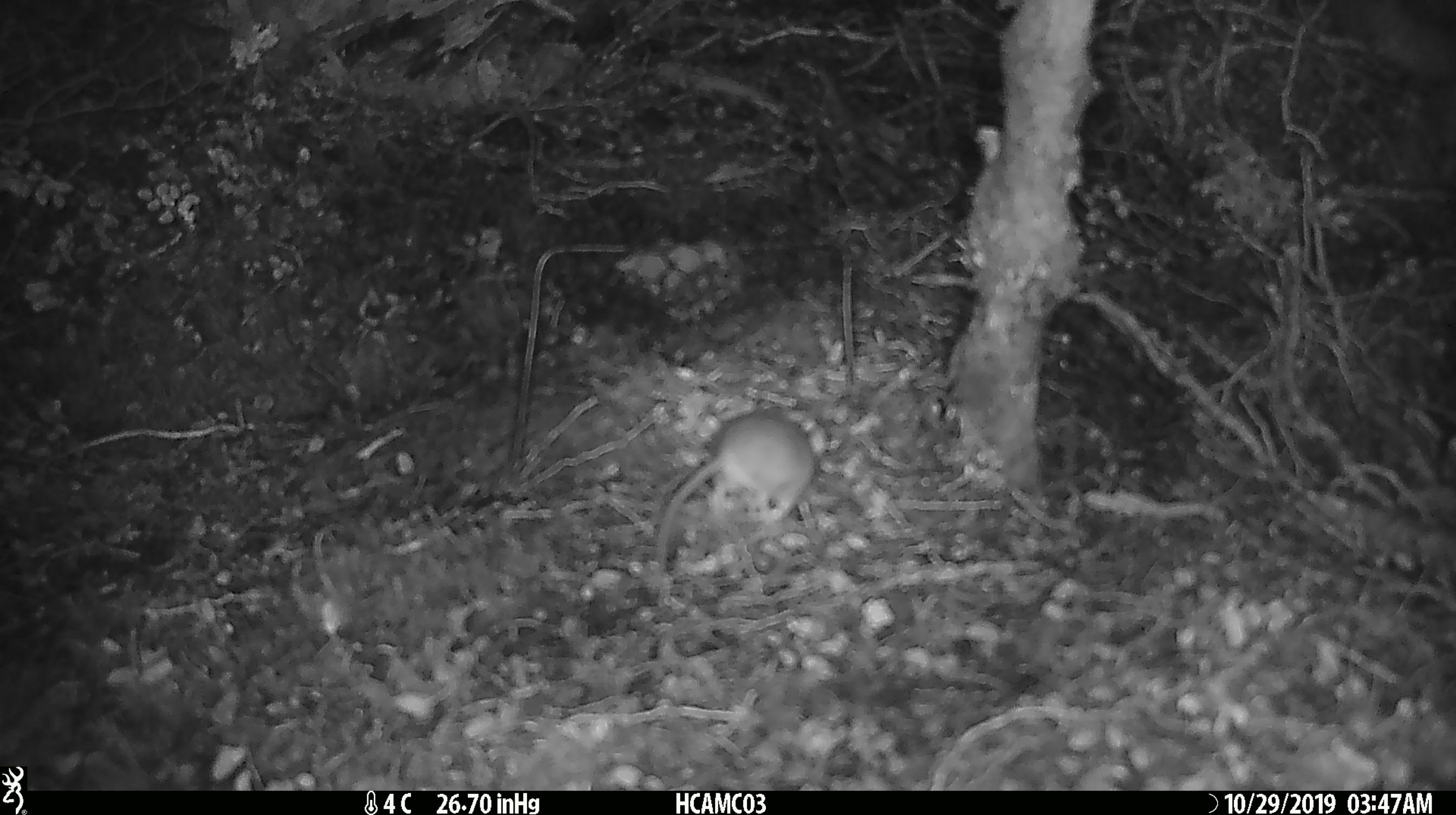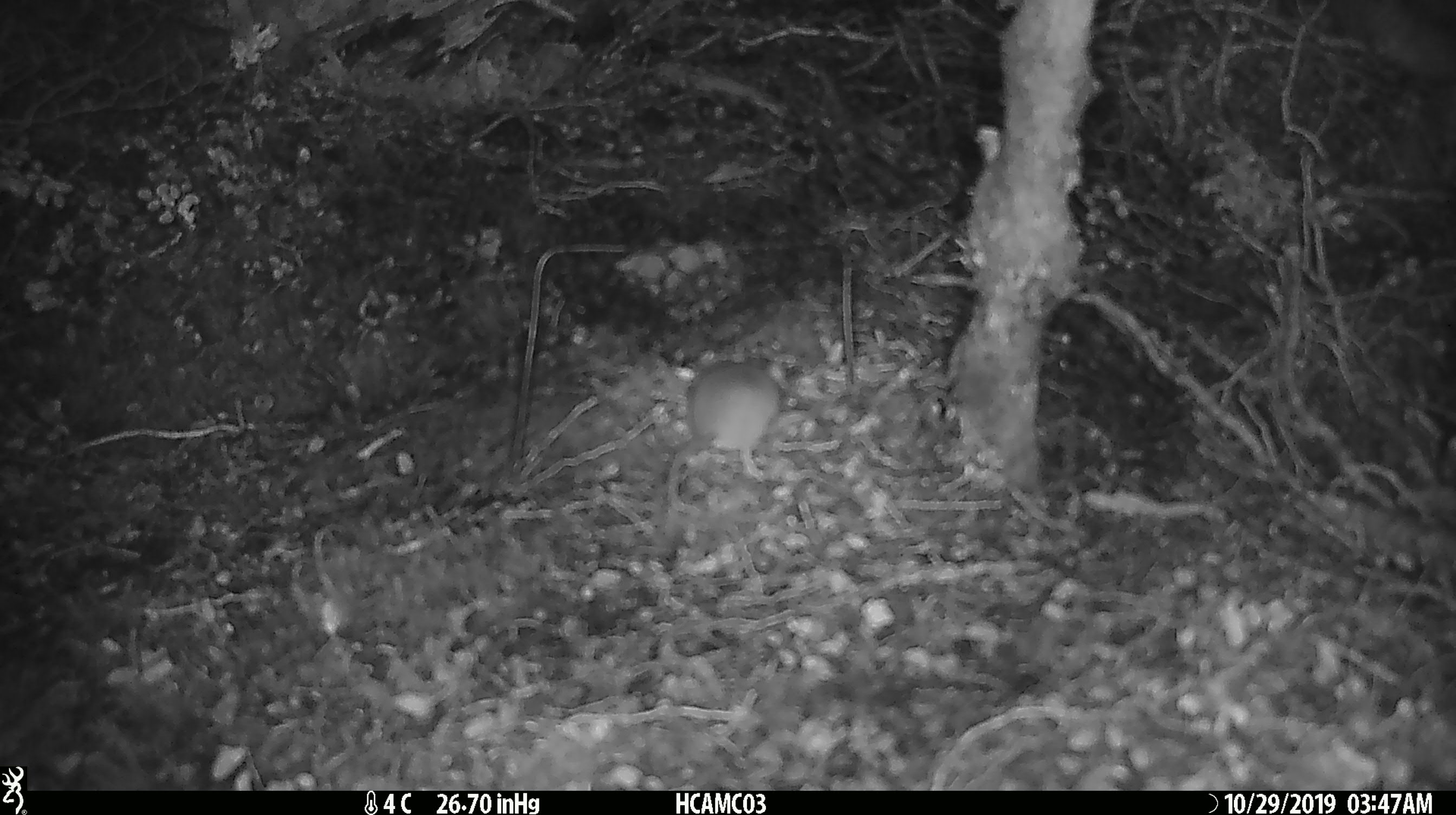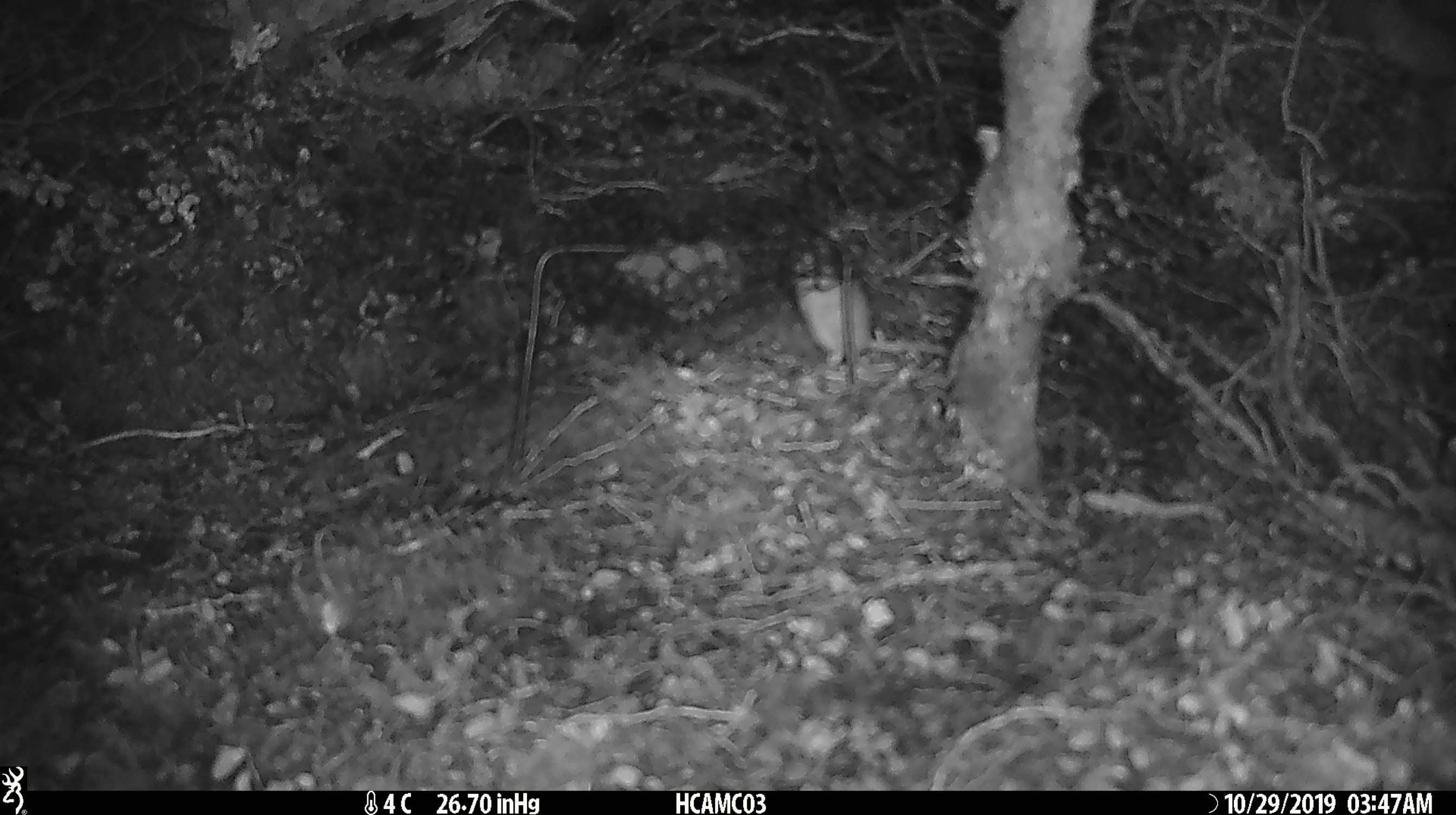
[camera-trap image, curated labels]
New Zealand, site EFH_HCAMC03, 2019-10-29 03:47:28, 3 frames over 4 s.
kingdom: Animalia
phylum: Chordata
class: Mammalia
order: Rodentia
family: Muridae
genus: Mus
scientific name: Mus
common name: mouse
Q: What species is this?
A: Mouse (Mus).